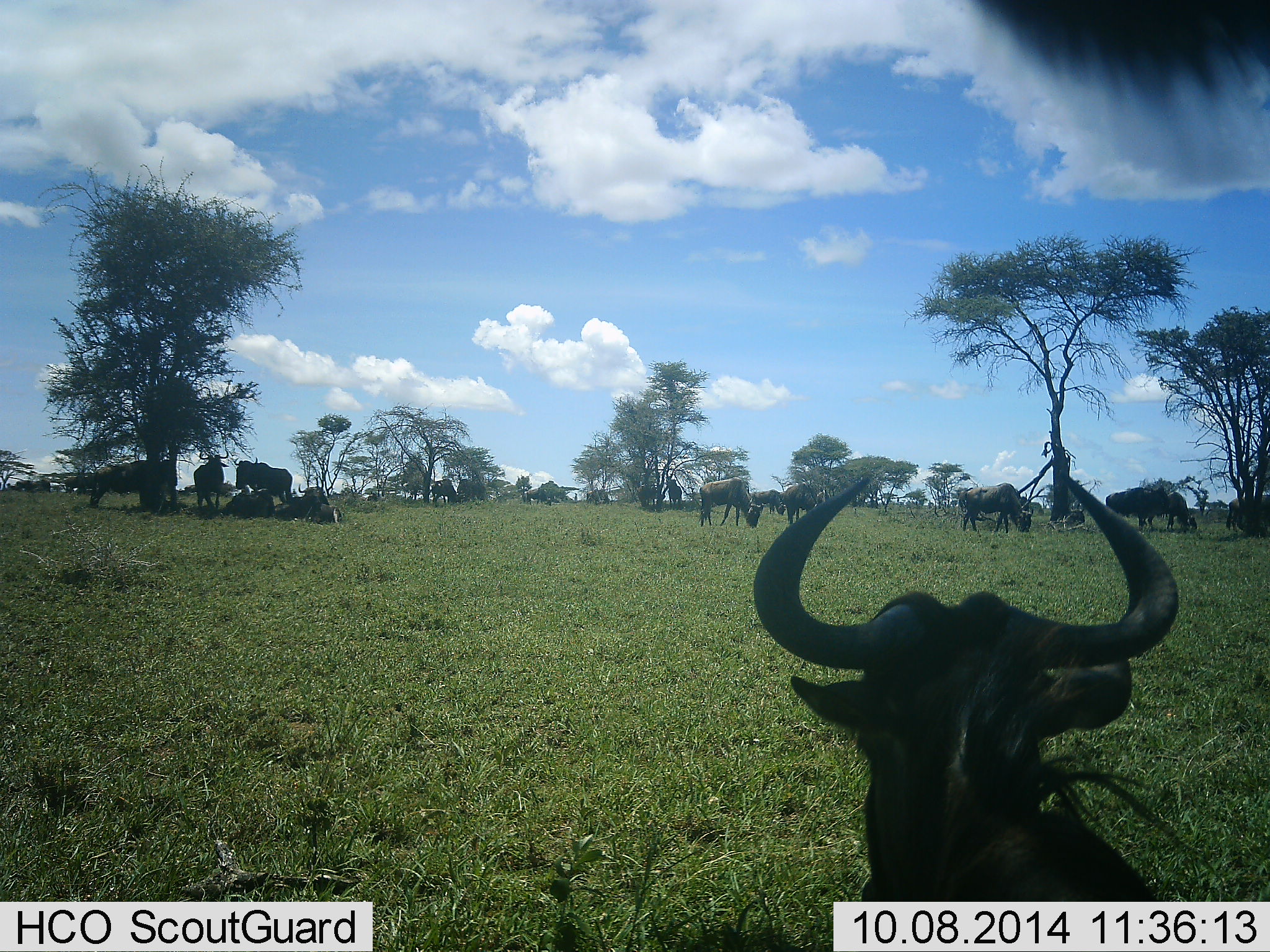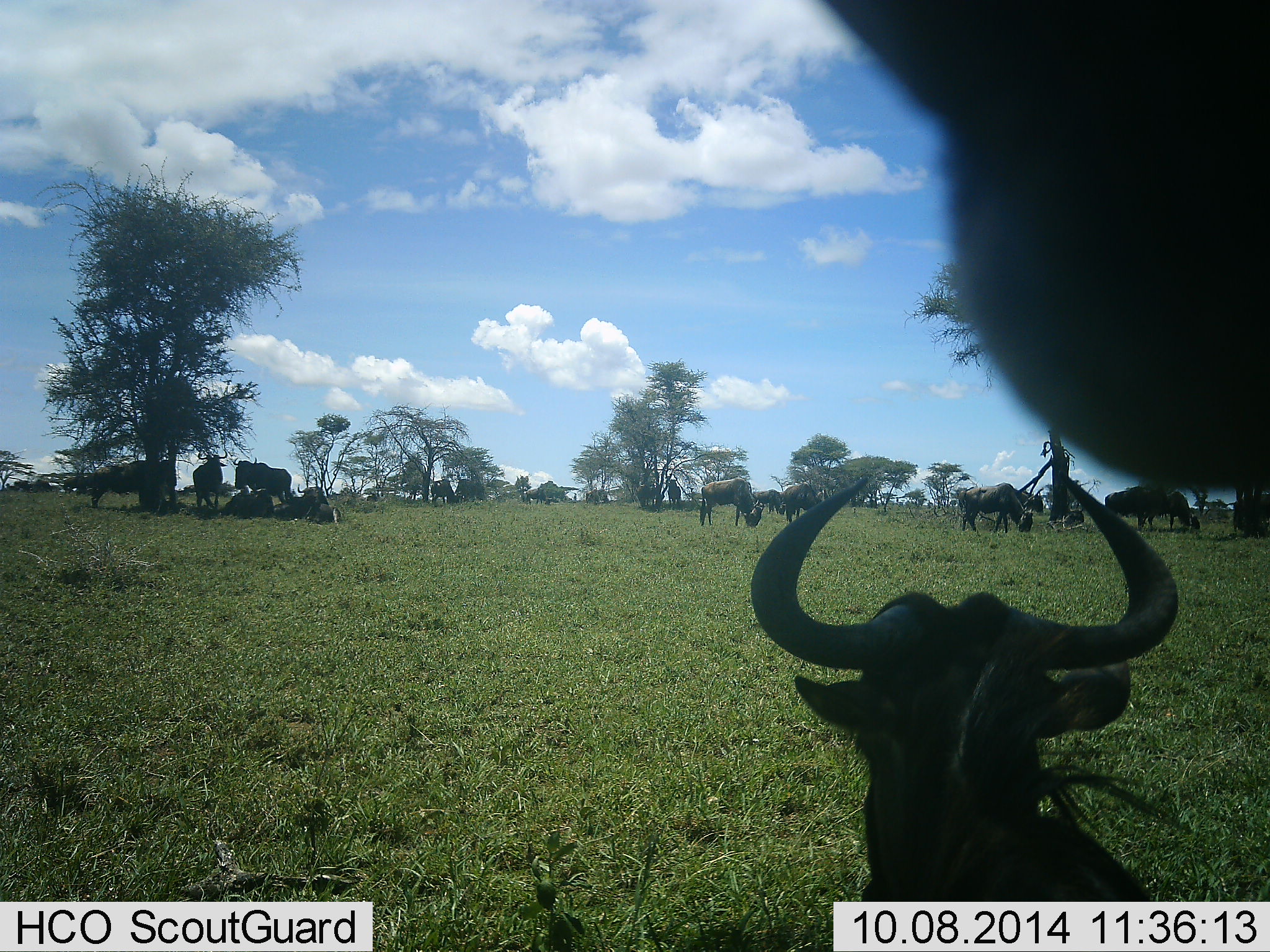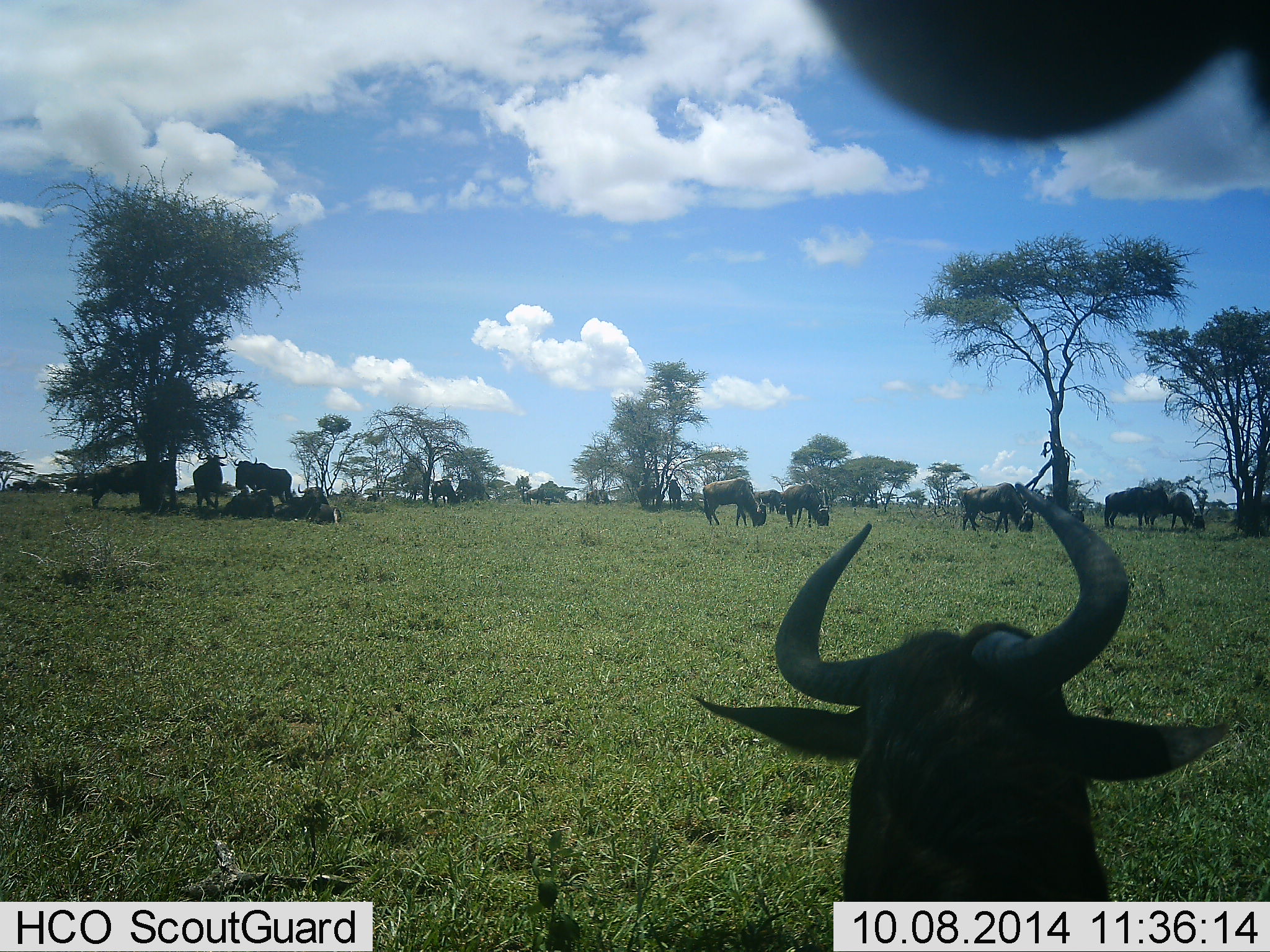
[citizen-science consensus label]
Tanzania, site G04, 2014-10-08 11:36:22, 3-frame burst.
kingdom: Animalia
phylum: Chordata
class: Mammalia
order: Artiodactyla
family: Bovidae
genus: Connochaetes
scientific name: Connochaetes taurinus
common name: blue wildebeest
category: wildebeest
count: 11-50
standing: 70%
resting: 90%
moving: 30%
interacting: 0%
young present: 0%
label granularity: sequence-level